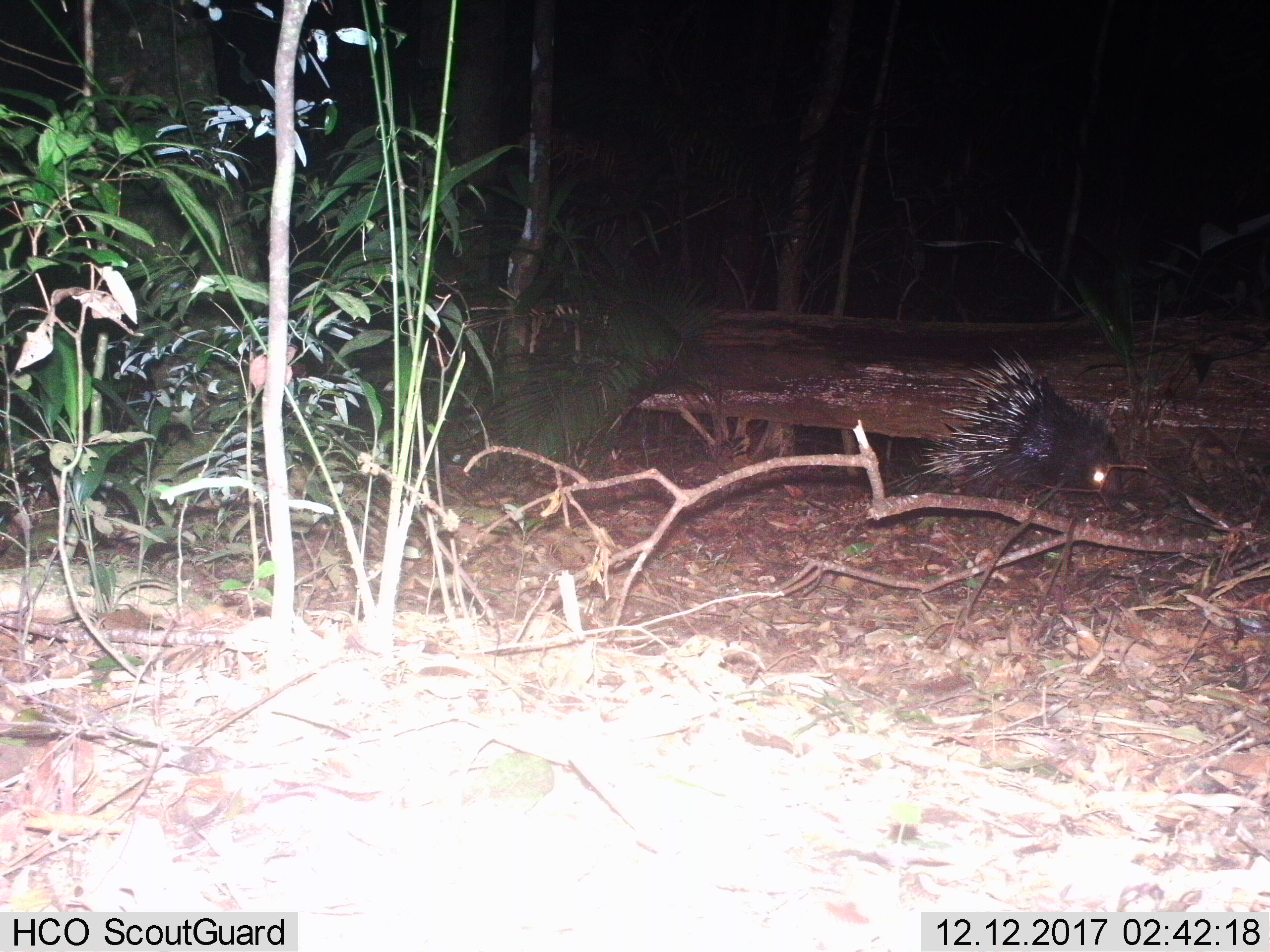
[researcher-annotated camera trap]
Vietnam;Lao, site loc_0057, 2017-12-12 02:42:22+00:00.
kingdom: Animalia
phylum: Chordata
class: Mammalia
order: Rodentia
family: Hystricidae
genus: Hystrix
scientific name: Hystrix brachyura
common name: malayan porcupine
Malayan porcupine (Hystrix brachyura). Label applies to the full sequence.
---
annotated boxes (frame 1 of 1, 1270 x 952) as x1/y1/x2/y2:
malayan porcupine: 918/344/1125/500